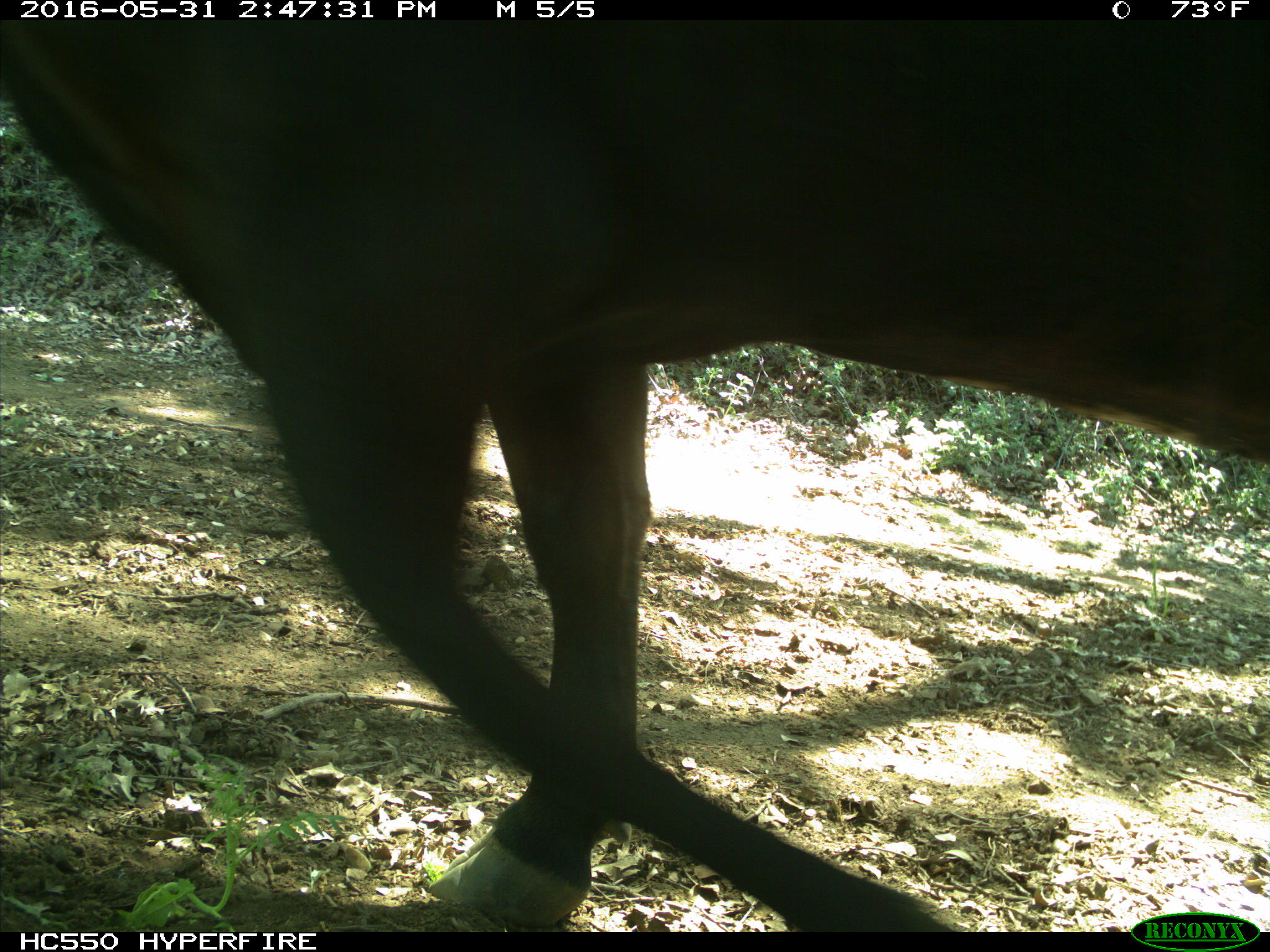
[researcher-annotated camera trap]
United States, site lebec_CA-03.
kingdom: Animalia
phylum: Chordata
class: Mammalia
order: Artiodactyla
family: Bovidae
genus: Bos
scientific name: Bos taurus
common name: domestic cow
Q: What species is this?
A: Bos taurus (domestic cow).